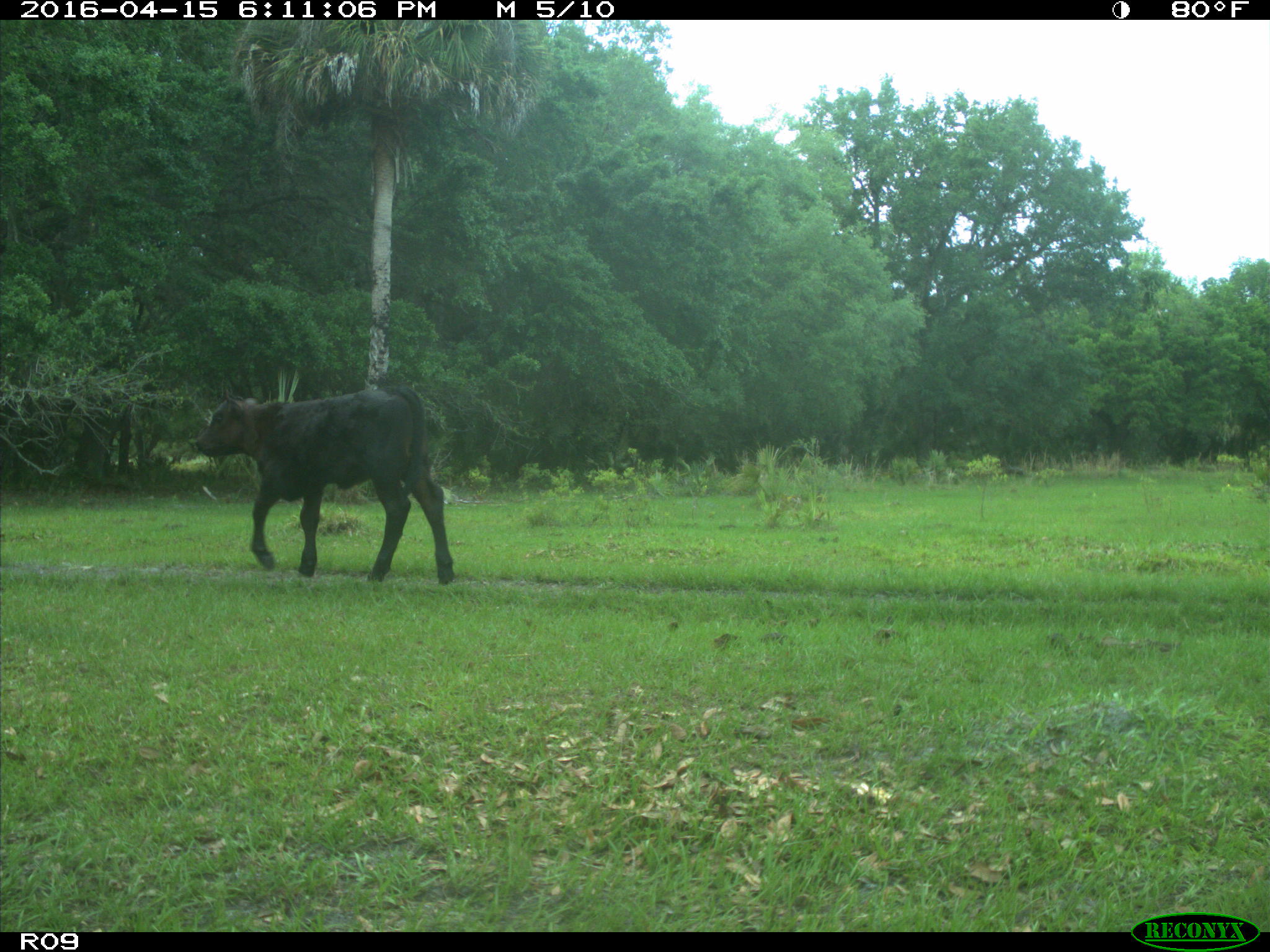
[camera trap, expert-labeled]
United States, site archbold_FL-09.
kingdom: Animalia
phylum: Chordata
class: Mammalia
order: Artiodactyla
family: Bovidae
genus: Bos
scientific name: Bos taurus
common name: domestic cow